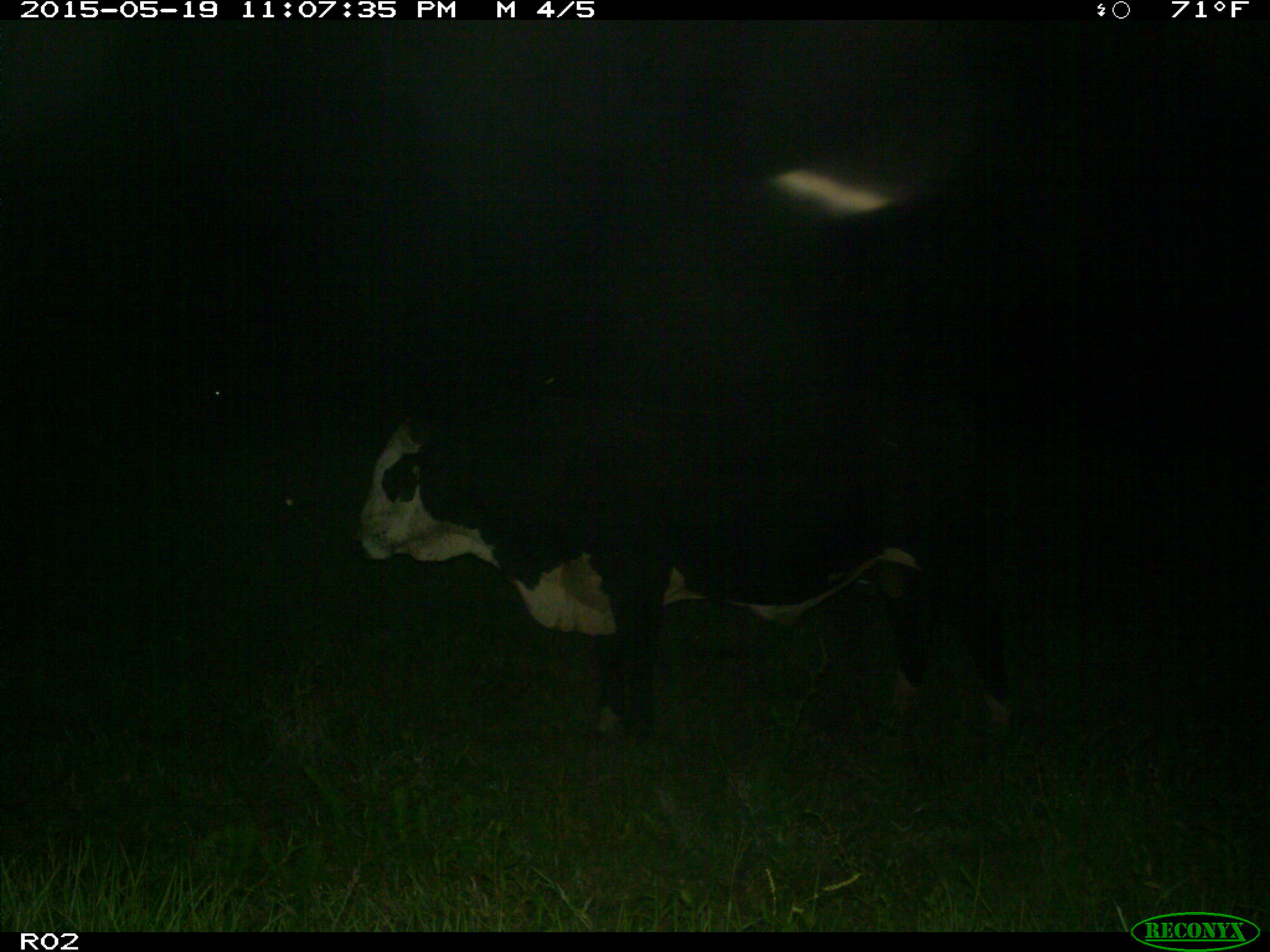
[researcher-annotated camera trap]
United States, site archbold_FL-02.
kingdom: Animalia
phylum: Chordata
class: Mammalia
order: Artiodactyla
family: Bovidae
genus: Bos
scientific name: Bos taurus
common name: domestic cow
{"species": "Bos taurus (domestic cow)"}